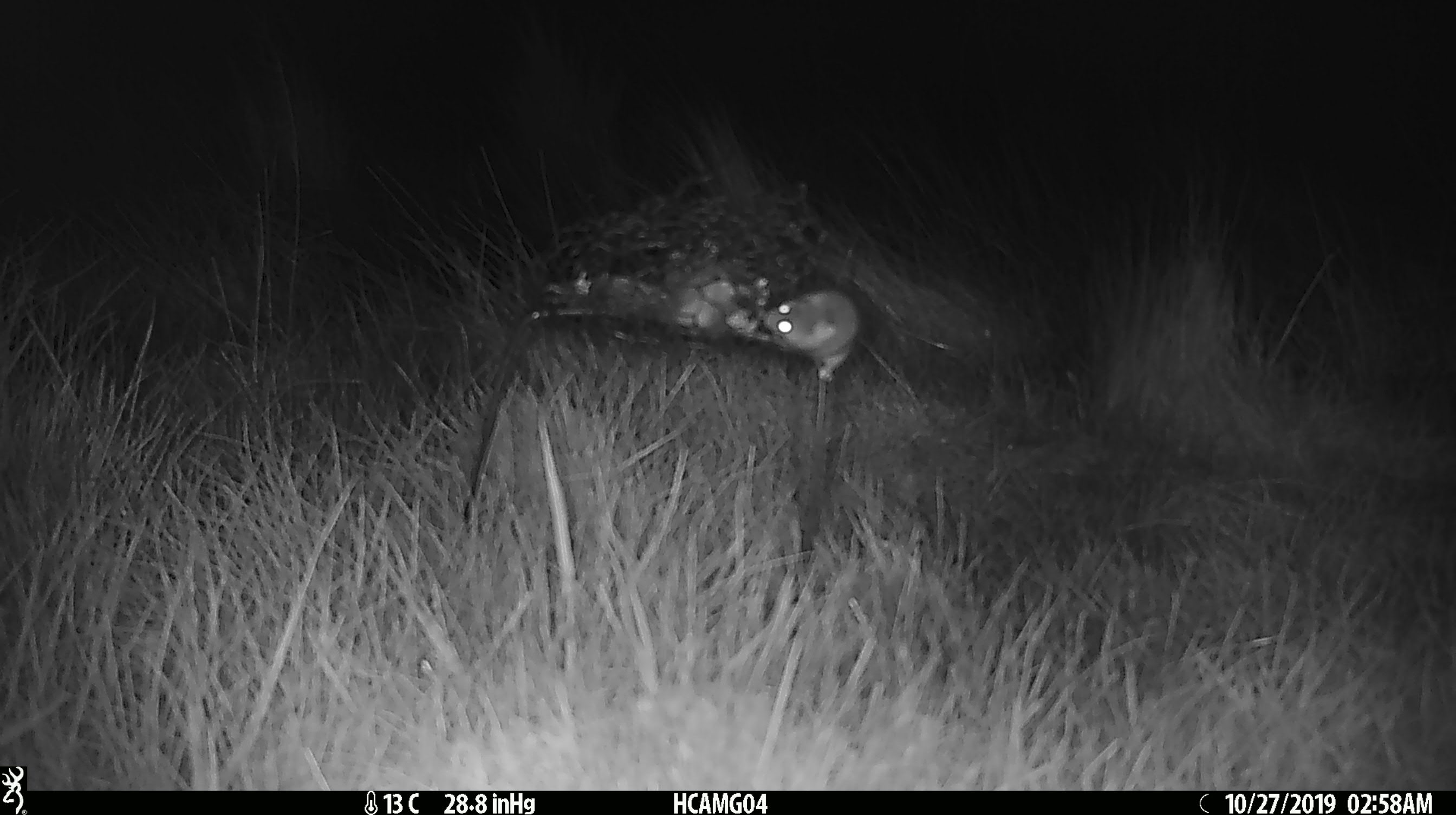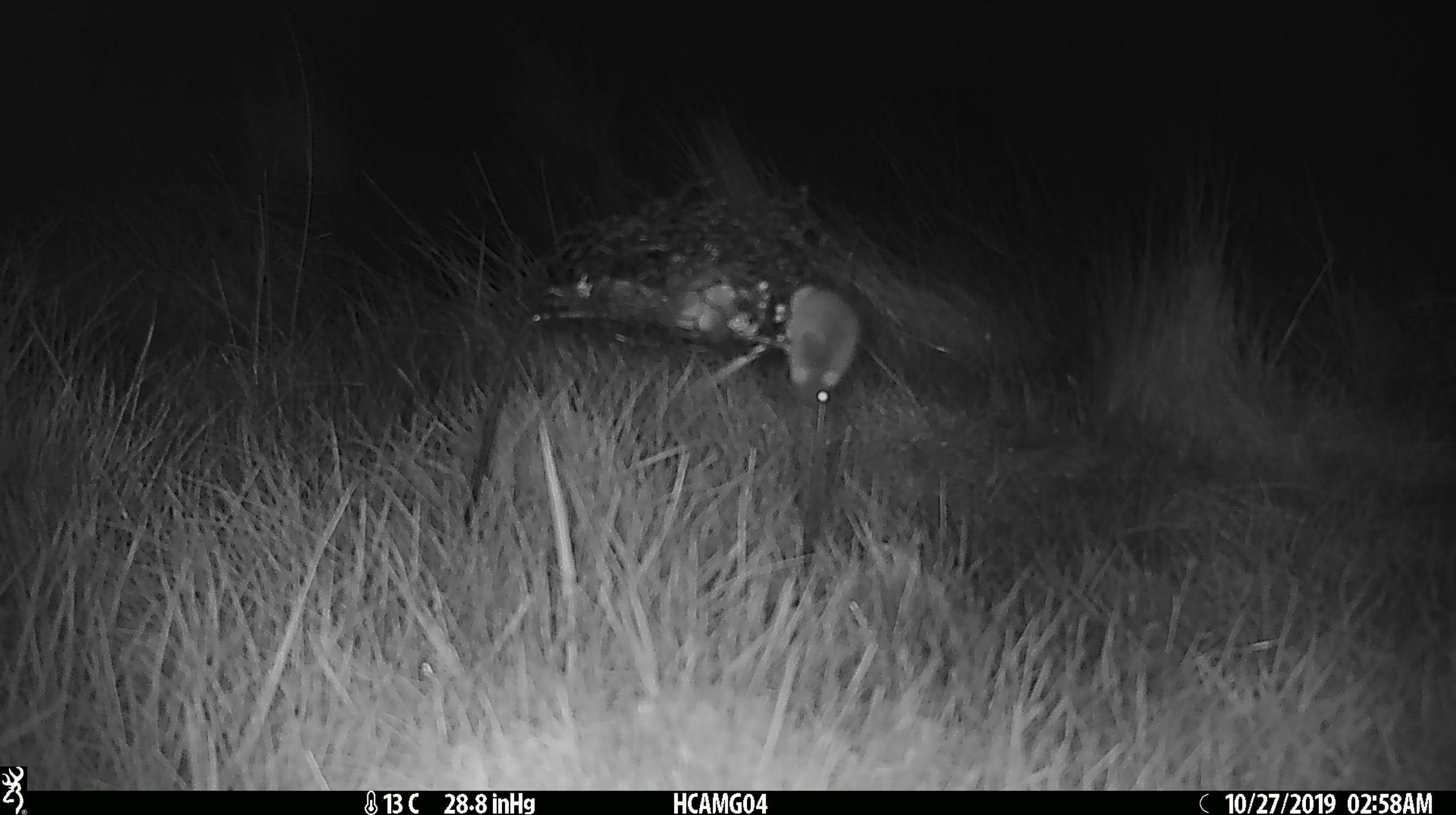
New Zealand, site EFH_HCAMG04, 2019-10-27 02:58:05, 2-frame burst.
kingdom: Animalia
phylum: Chordata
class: Mammalia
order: Rodentia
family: Muridae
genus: Mus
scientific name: Mus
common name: mouse